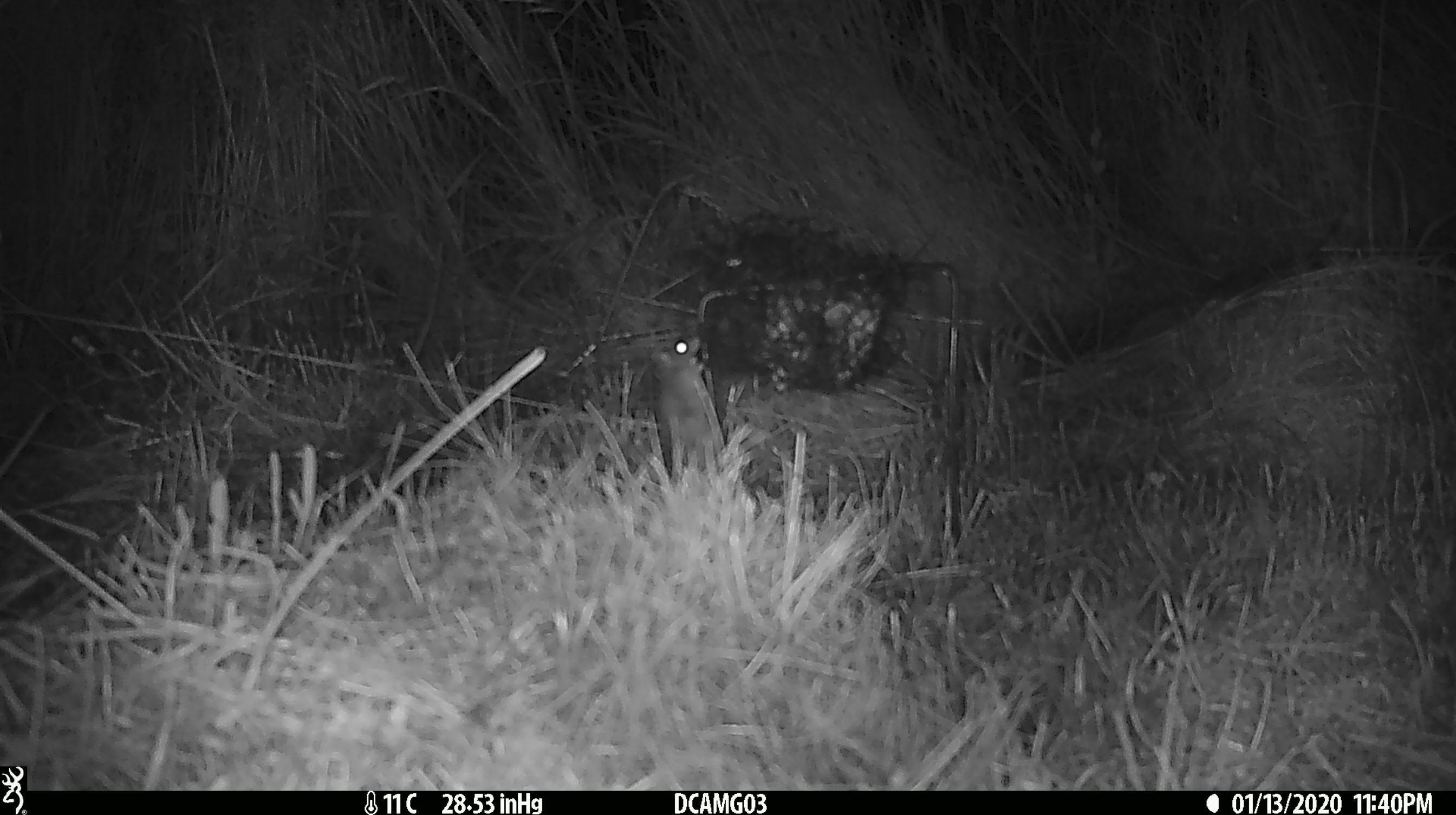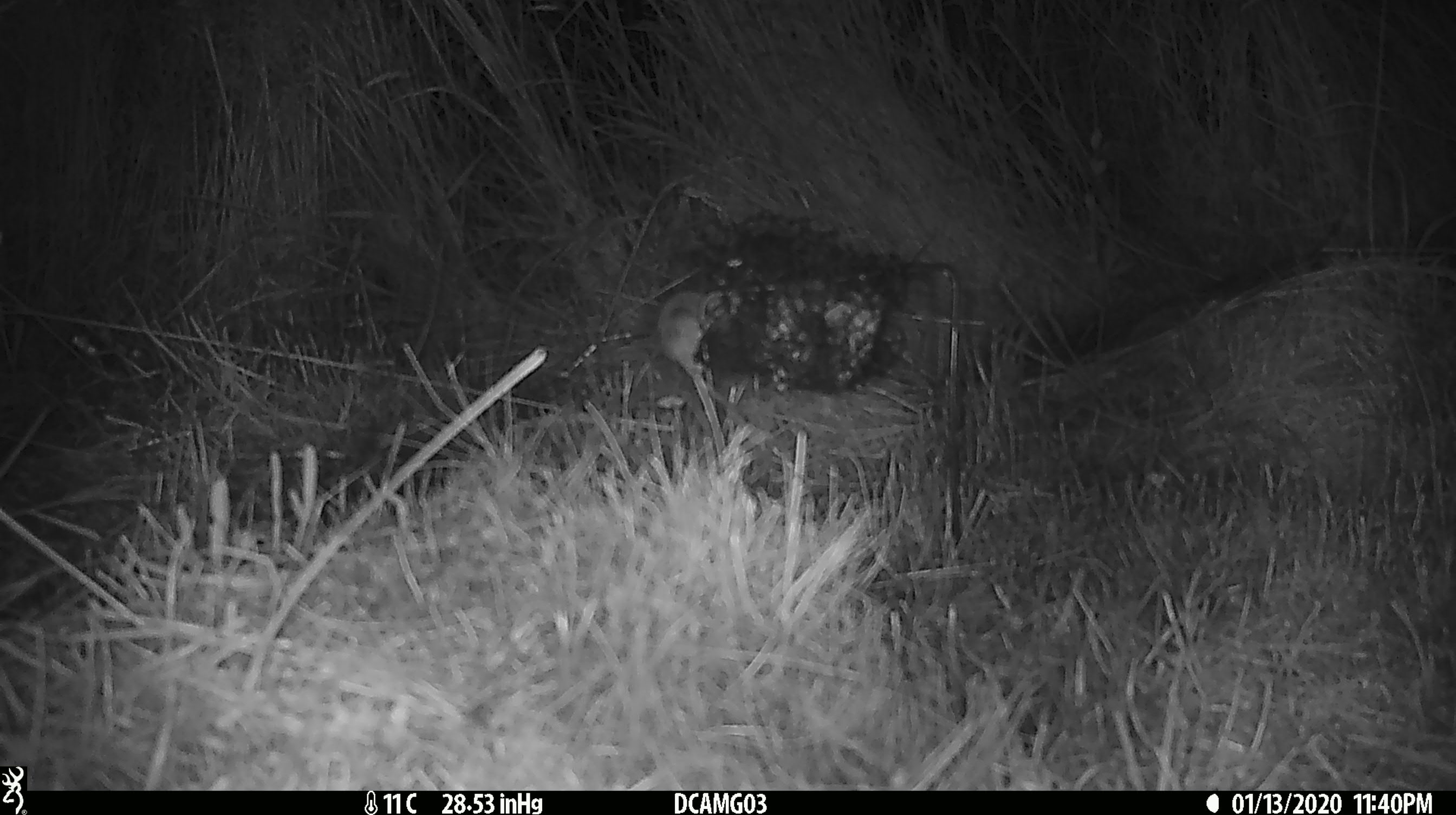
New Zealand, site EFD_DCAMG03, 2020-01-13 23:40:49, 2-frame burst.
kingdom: Animalia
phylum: Chordata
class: Mammalia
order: Rodentia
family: Muridae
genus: Mus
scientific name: Mus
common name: mouse